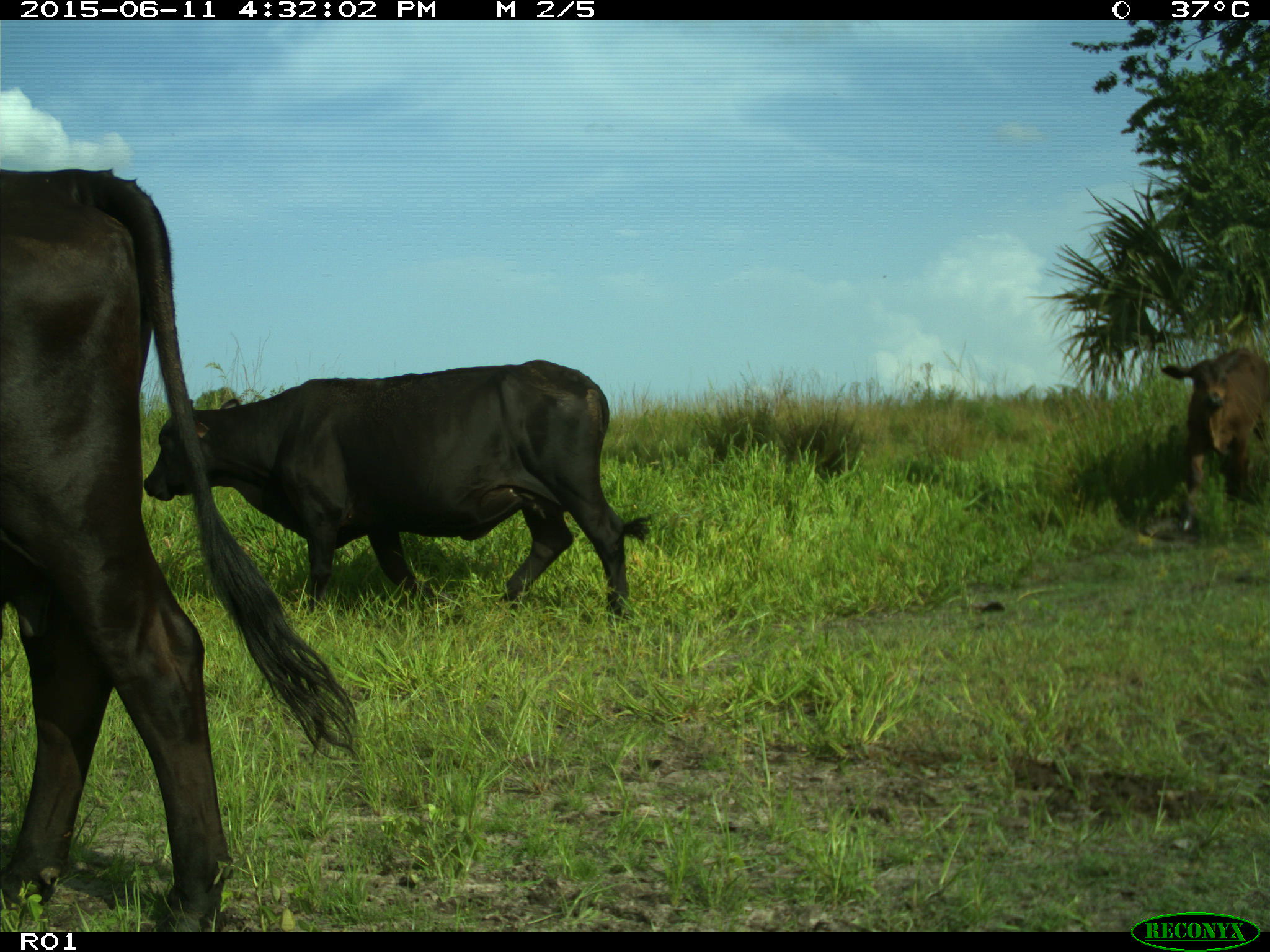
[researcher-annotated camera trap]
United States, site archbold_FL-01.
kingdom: Animalia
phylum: Chordata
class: Mammalia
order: Artiodactyla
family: Bovidae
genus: Bos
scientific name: Bos taurus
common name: domestic cow